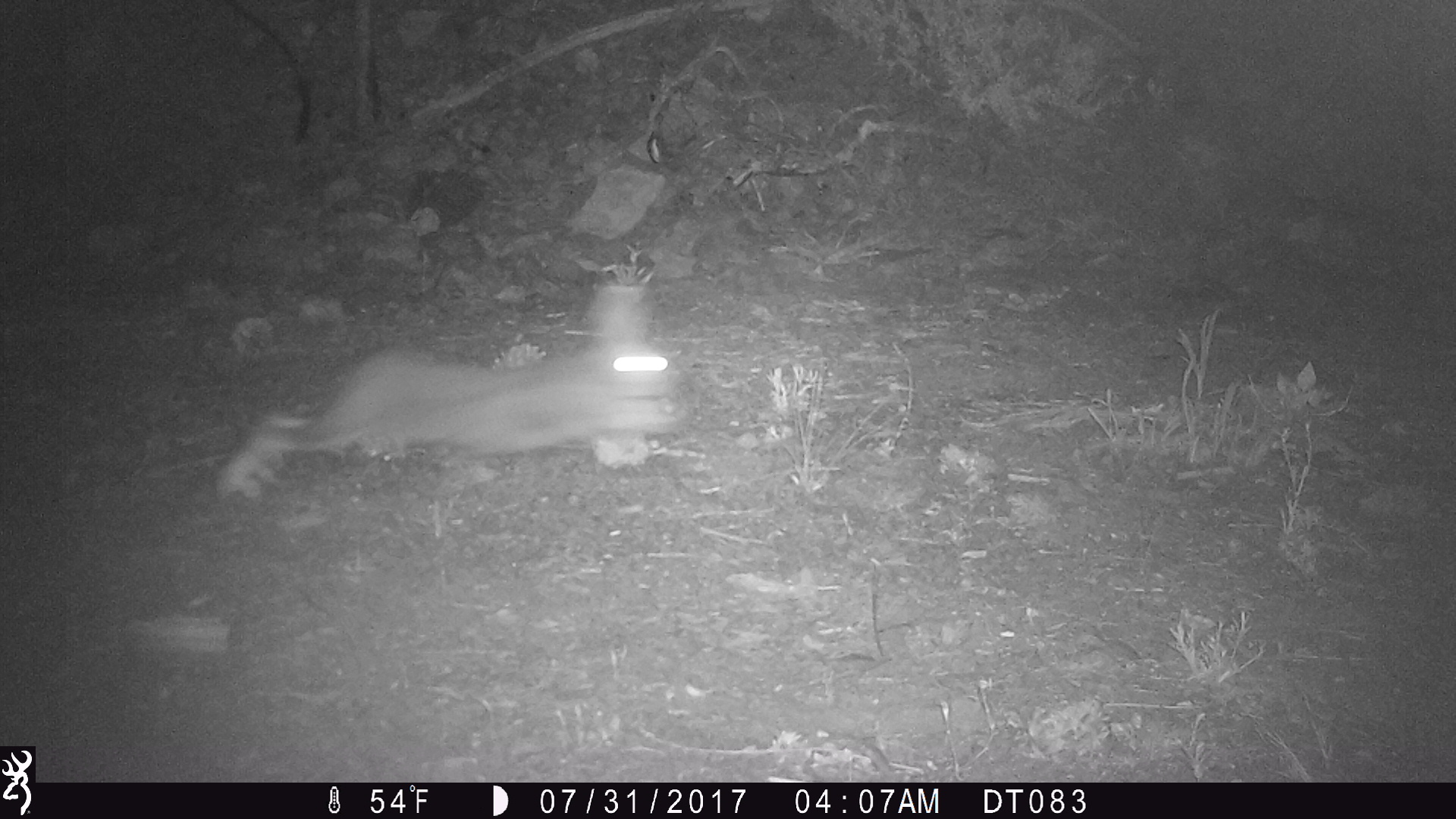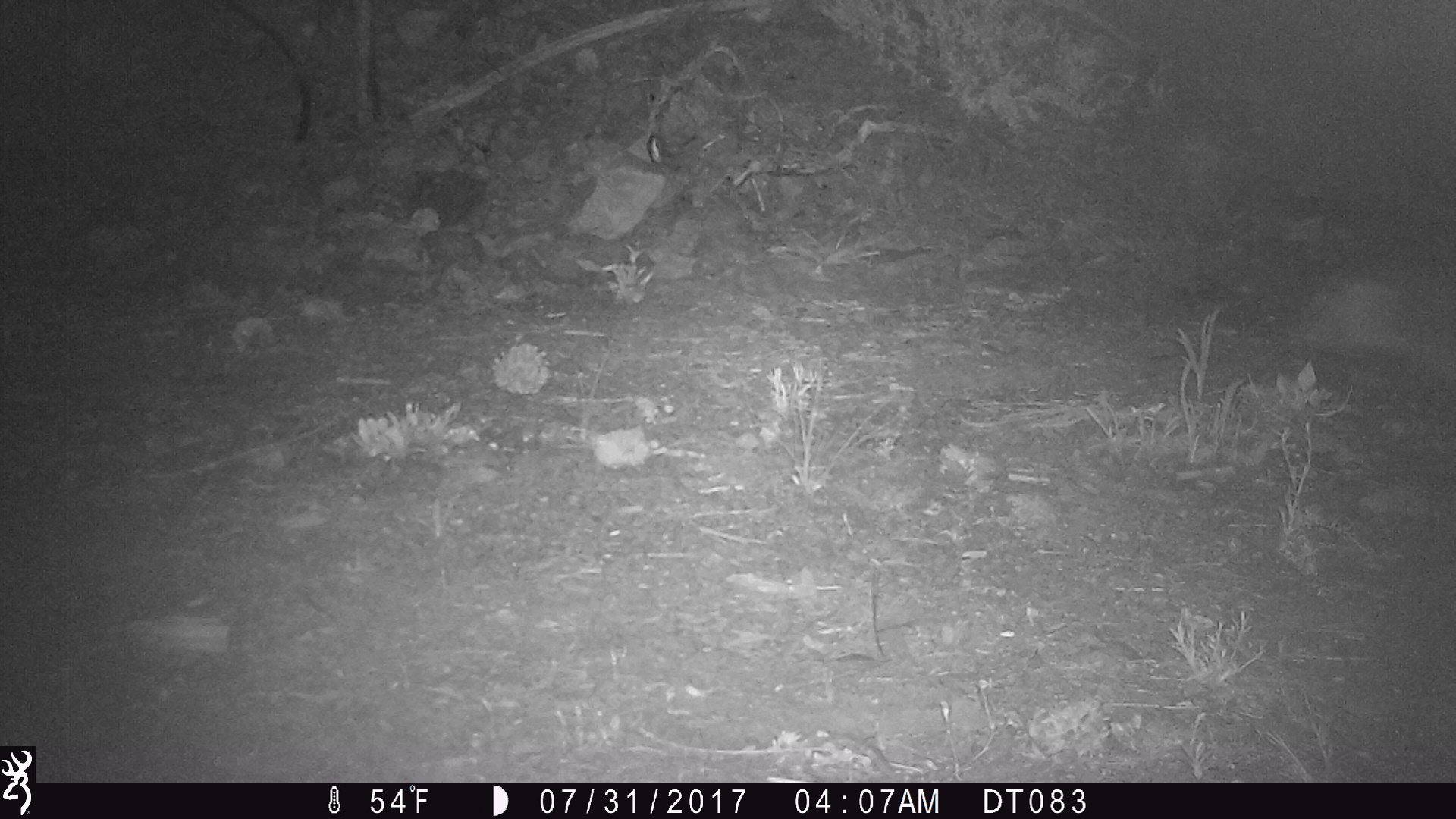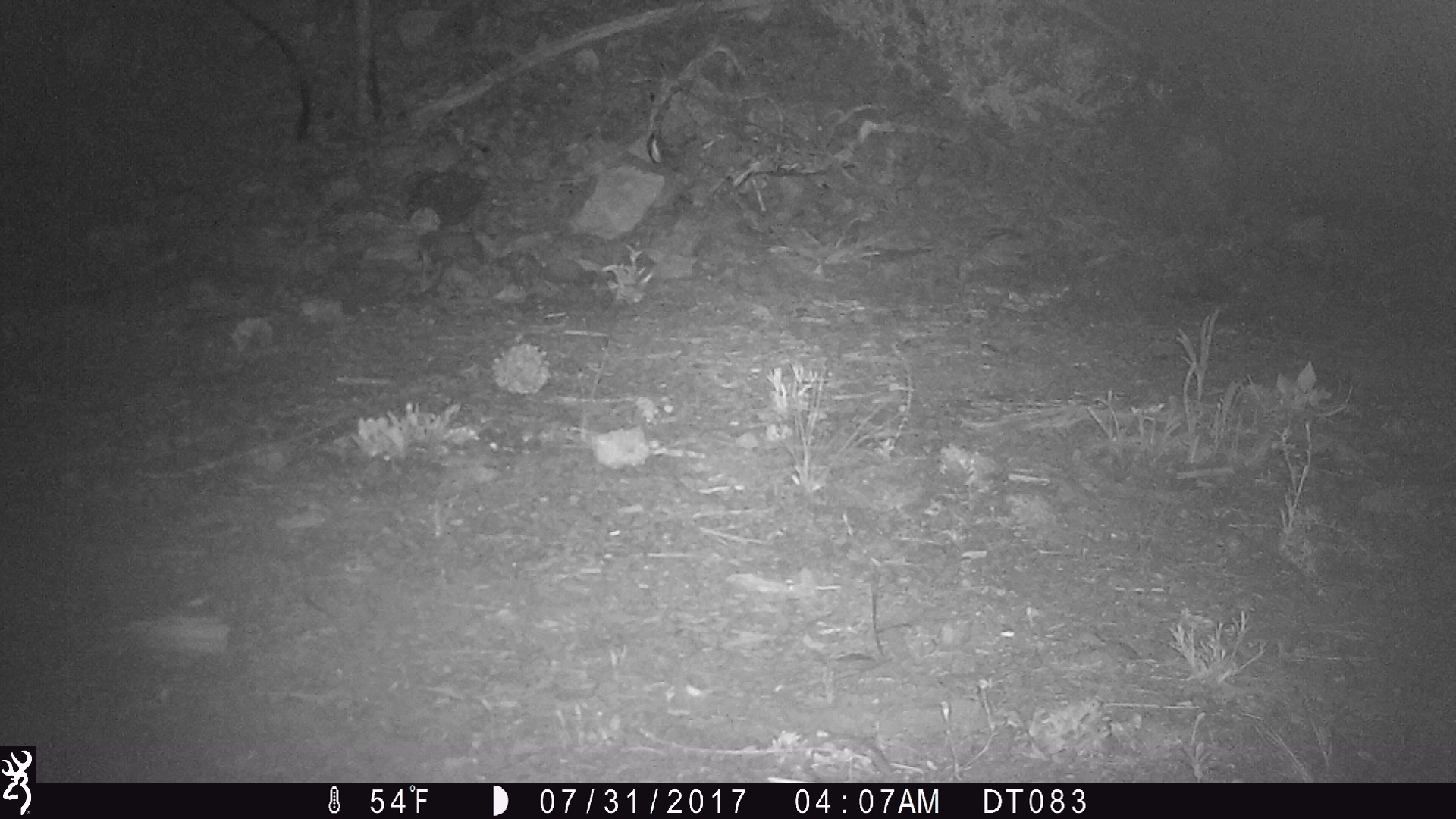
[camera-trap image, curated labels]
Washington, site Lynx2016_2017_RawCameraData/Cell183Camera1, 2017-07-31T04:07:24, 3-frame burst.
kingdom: Animalia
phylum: Chordata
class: Mammalia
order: Lagomorpha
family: Leporidae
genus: Lepus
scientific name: Lepus americanus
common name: snowshoe hare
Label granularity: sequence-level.